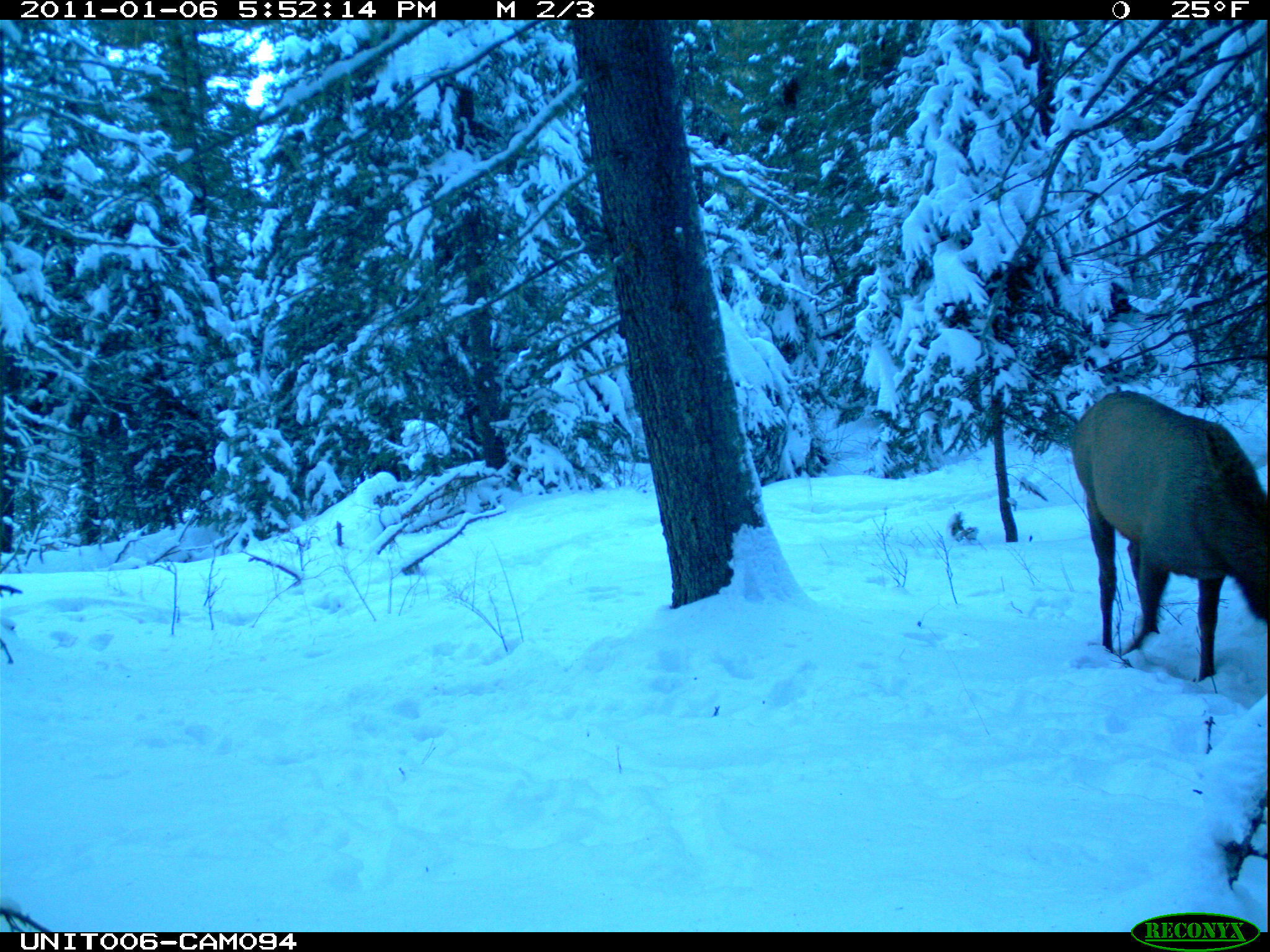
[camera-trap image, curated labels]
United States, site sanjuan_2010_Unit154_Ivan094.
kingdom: Animalia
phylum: Chordata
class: Mammalia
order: Artiodactyla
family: Cervidae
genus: Cervus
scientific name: Cervus elaphus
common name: red deer